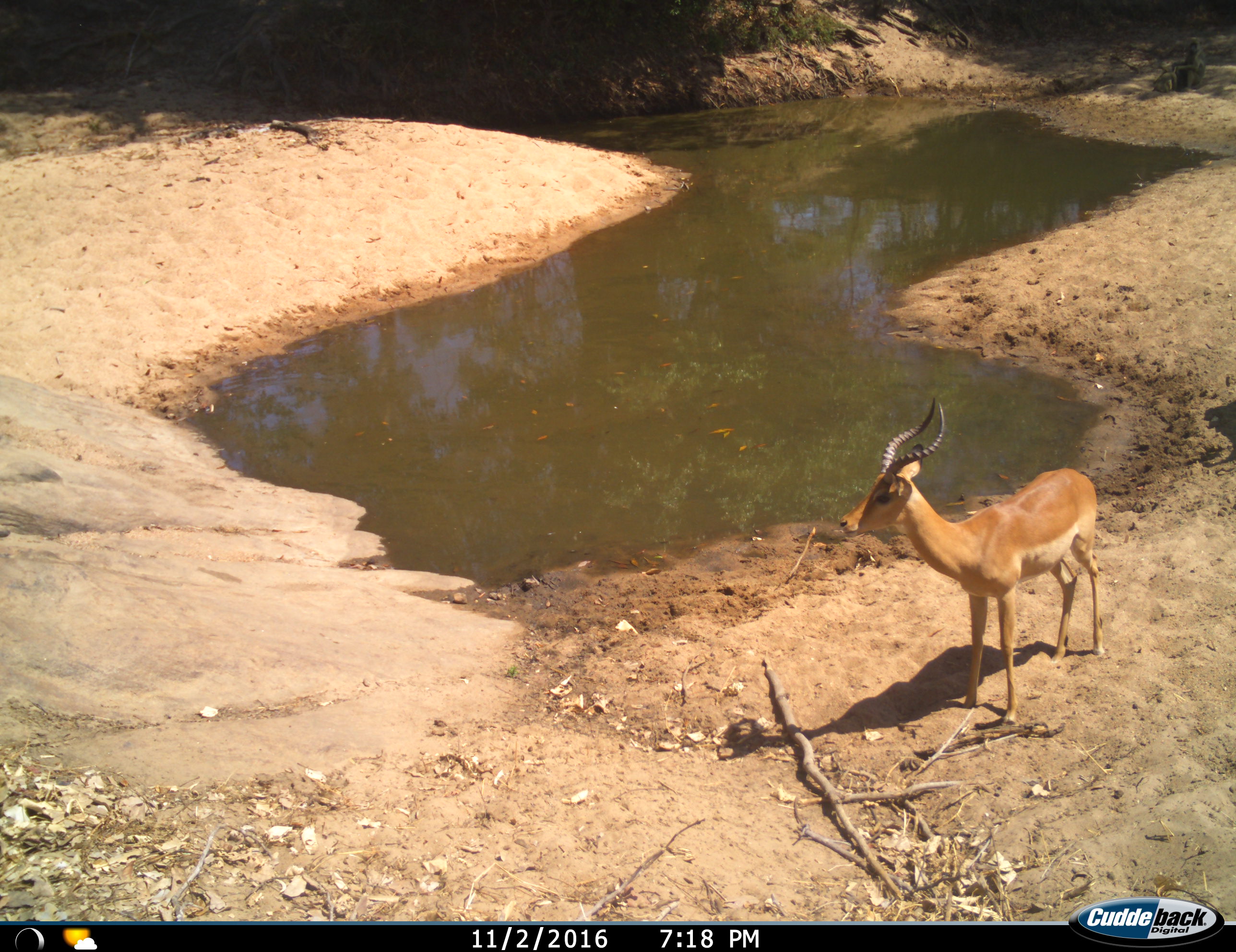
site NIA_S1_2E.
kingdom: Animalia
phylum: Chordata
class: Mammalia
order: Artiodactyla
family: Bovidae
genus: Aepyceros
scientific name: Aepyceros melampus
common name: impala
Impala (Aepyceros melampus), count 1. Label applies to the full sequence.